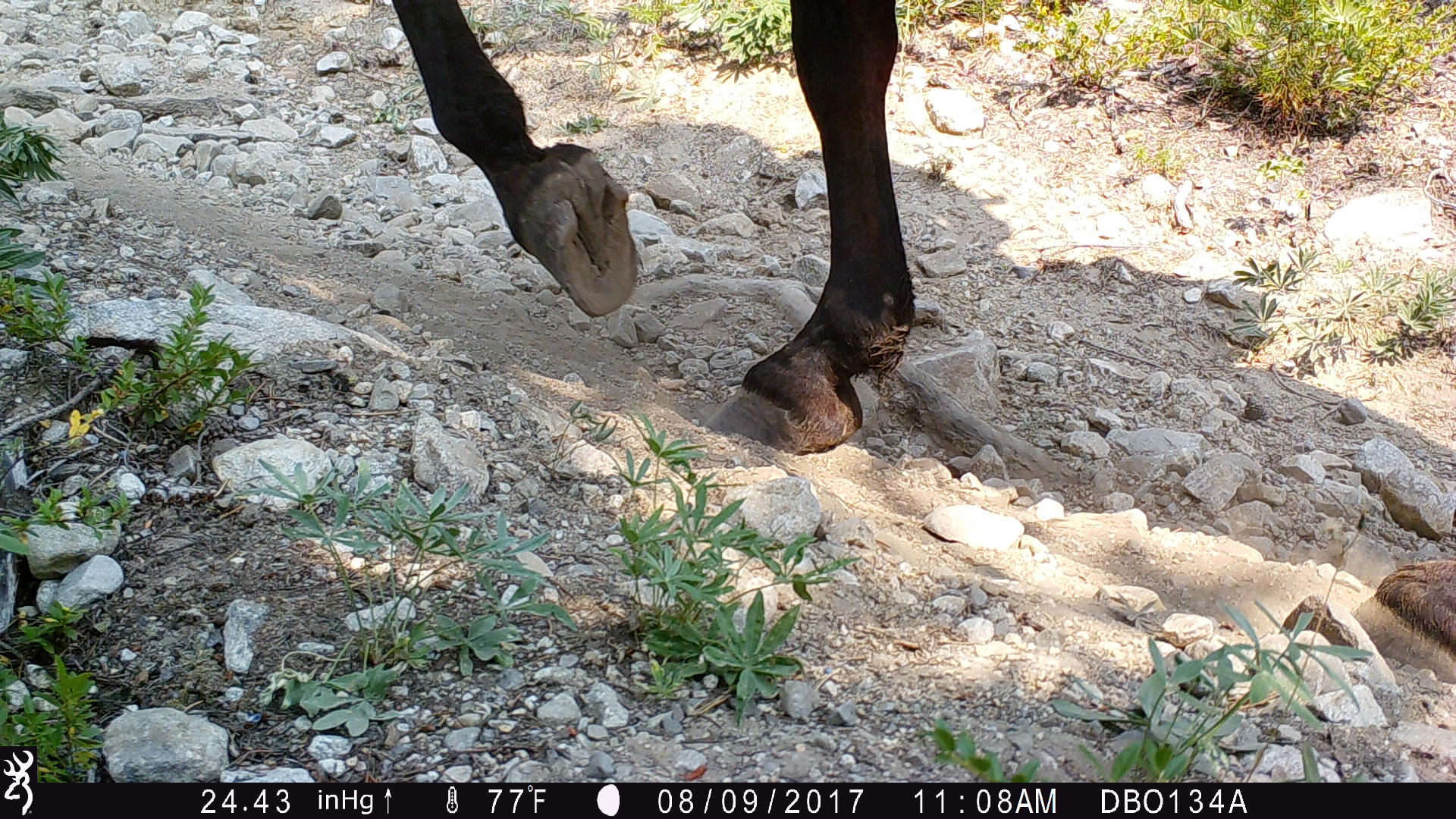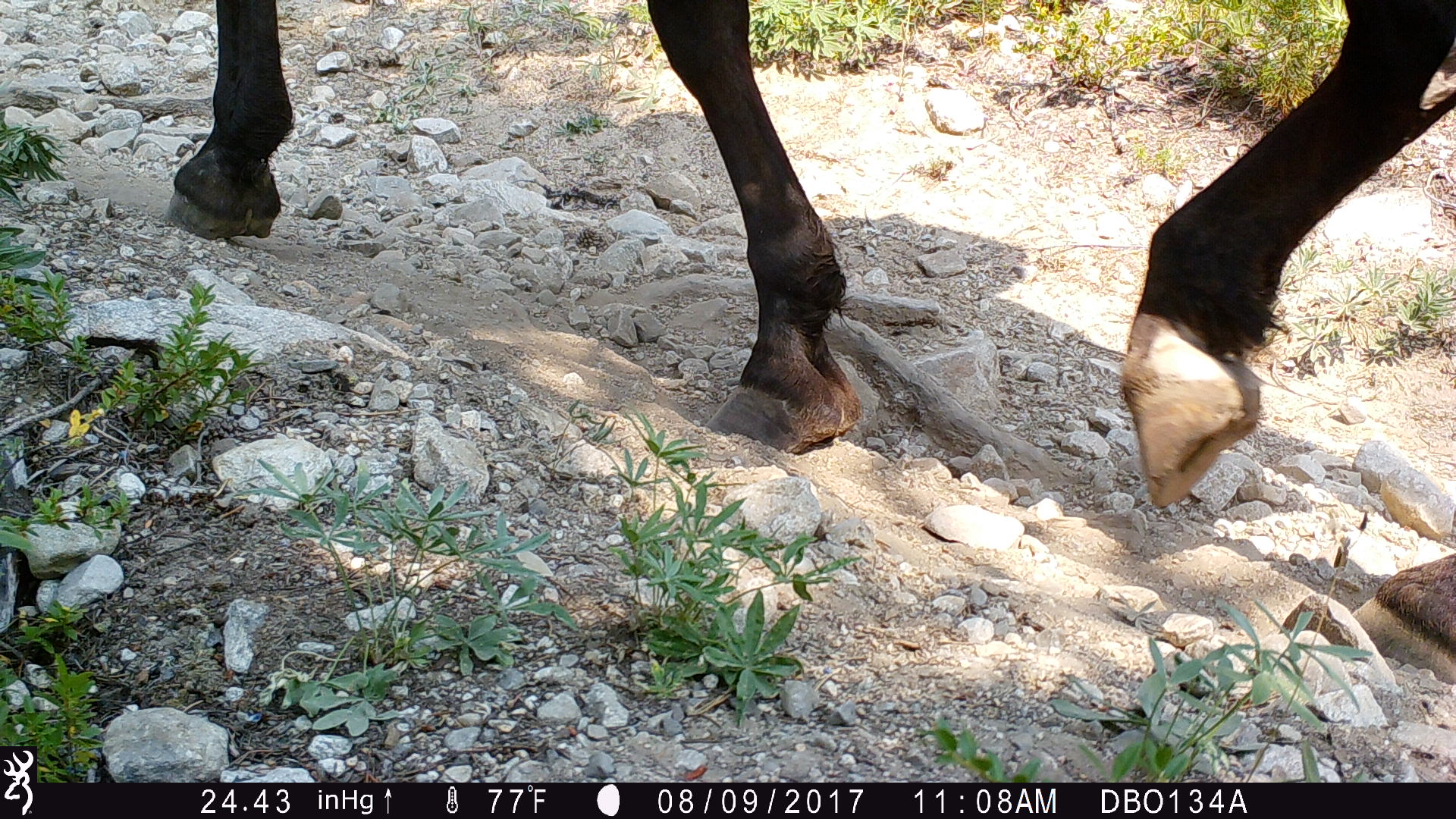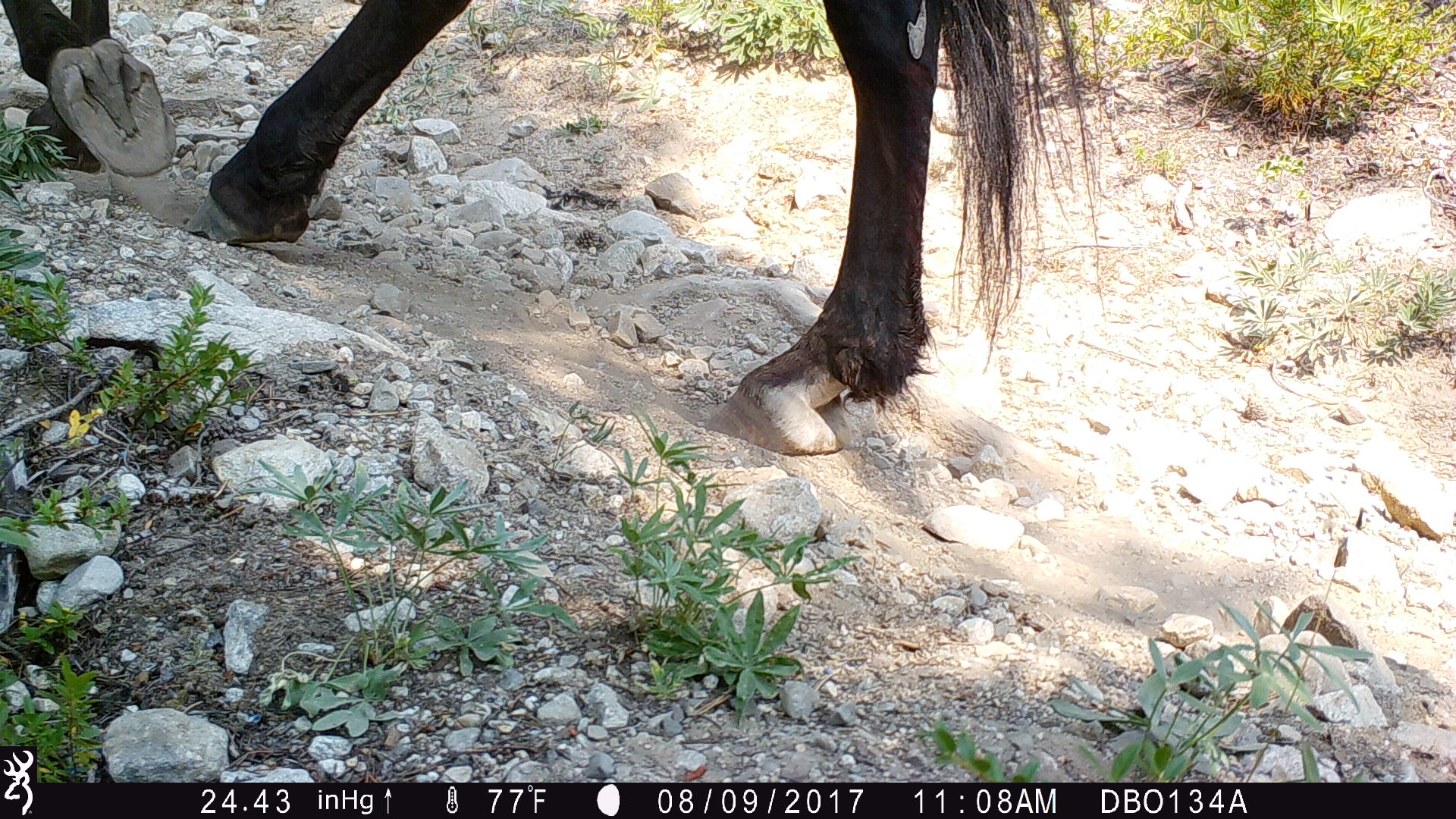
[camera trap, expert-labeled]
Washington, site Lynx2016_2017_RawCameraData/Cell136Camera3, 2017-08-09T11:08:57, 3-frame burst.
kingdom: Animalia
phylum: Chordata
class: Mammalia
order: Perissodactyla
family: Equidae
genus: Equus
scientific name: Equus caballus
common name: domestic horse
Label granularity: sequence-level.